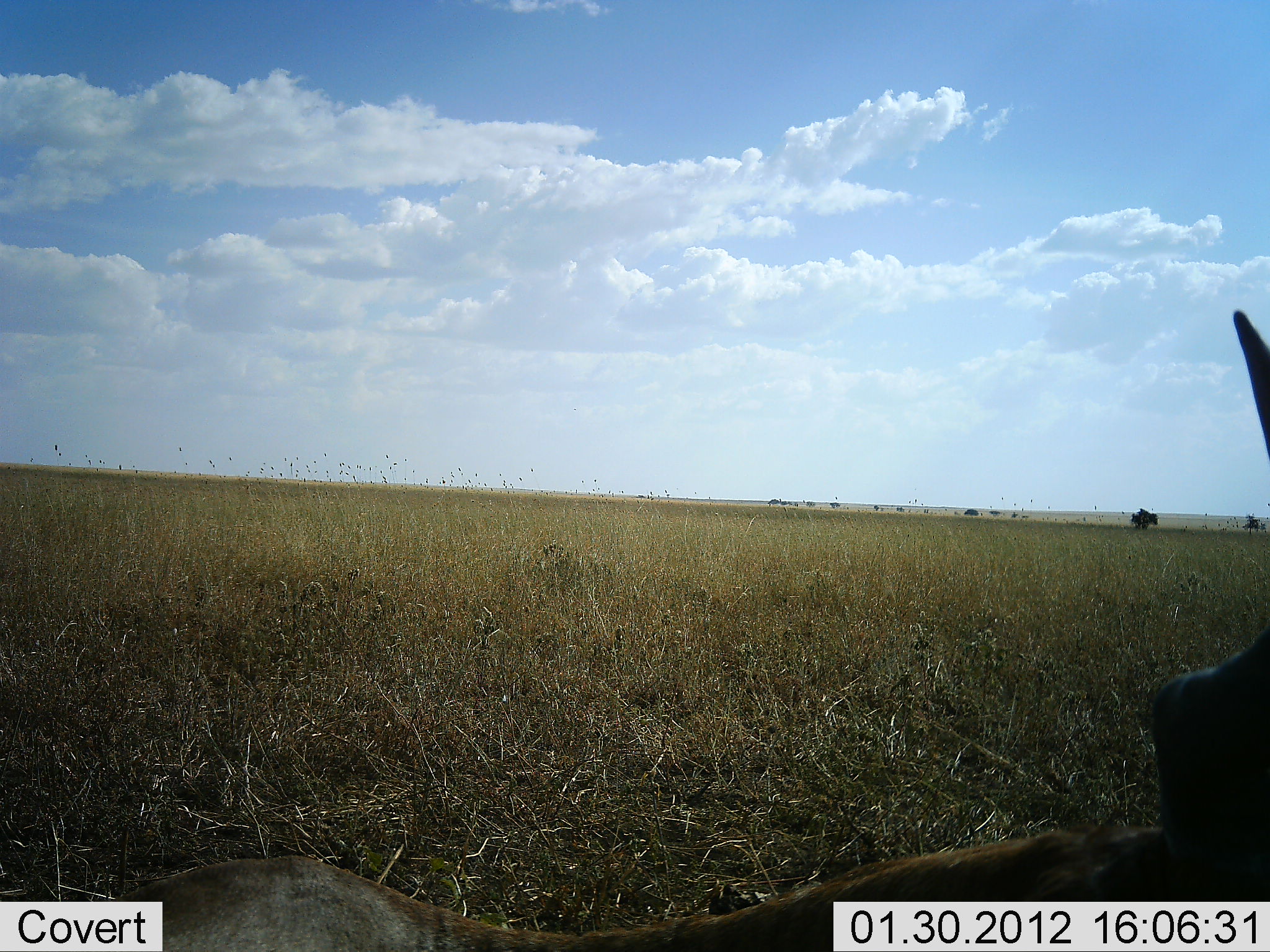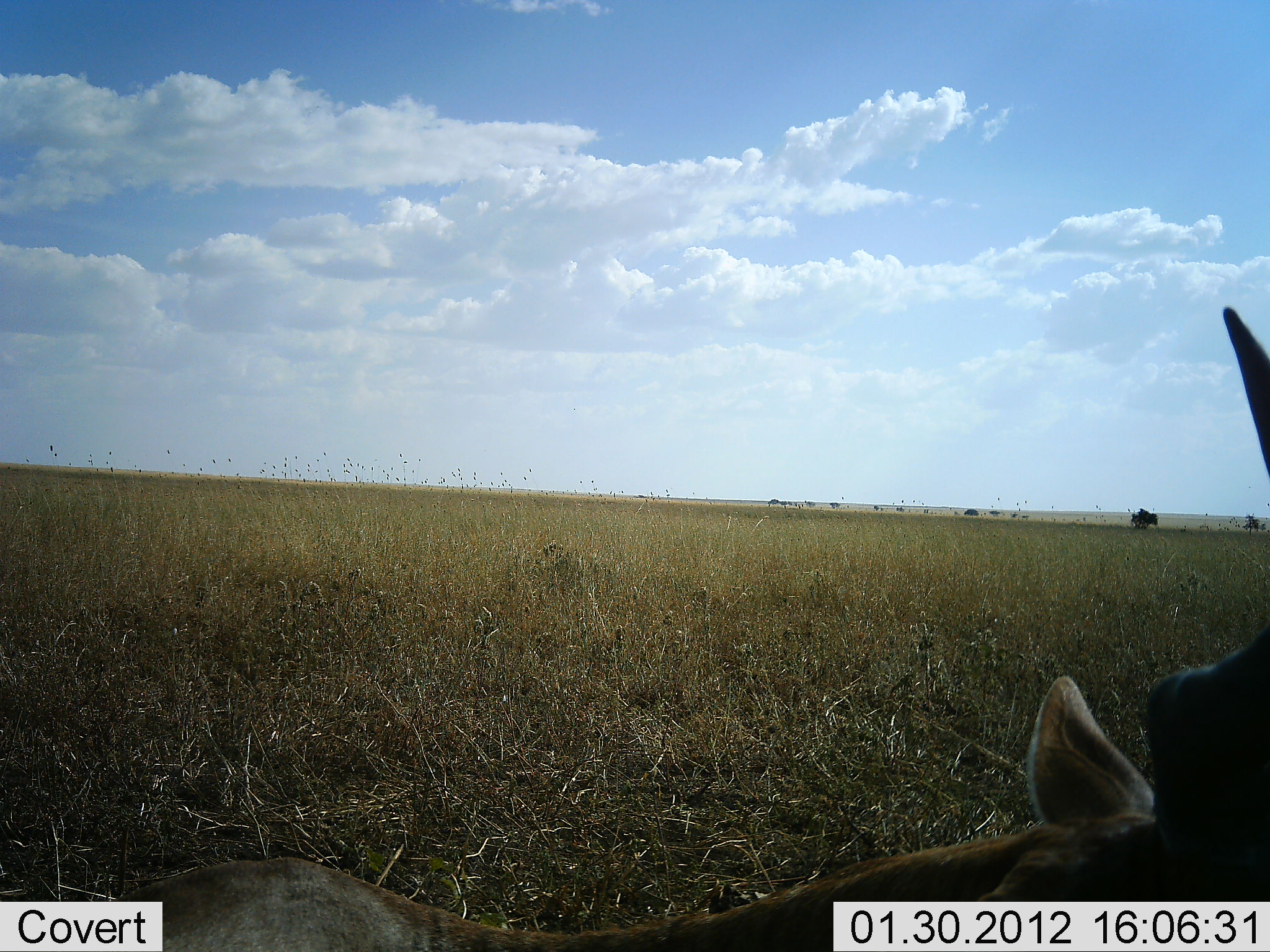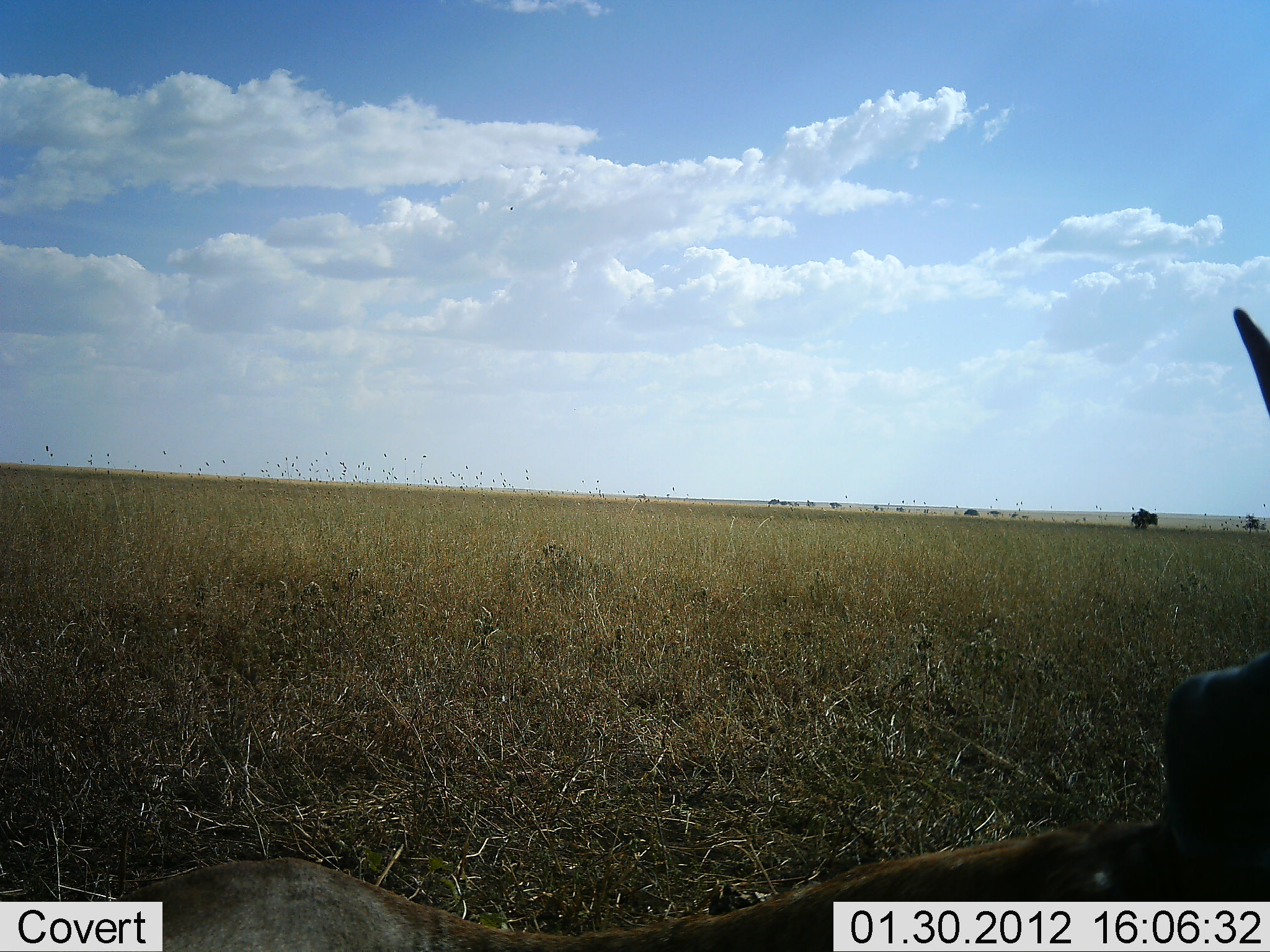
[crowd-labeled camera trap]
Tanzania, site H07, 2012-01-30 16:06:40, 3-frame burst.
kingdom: Animalia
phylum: Chordata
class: Mammalia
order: Artiodactyla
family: Bovidae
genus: Aepyceros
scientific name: Aepyceros melampus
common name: impala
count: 1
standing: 40%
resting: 60%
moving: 0%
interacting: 0%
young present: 0%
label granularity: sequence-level